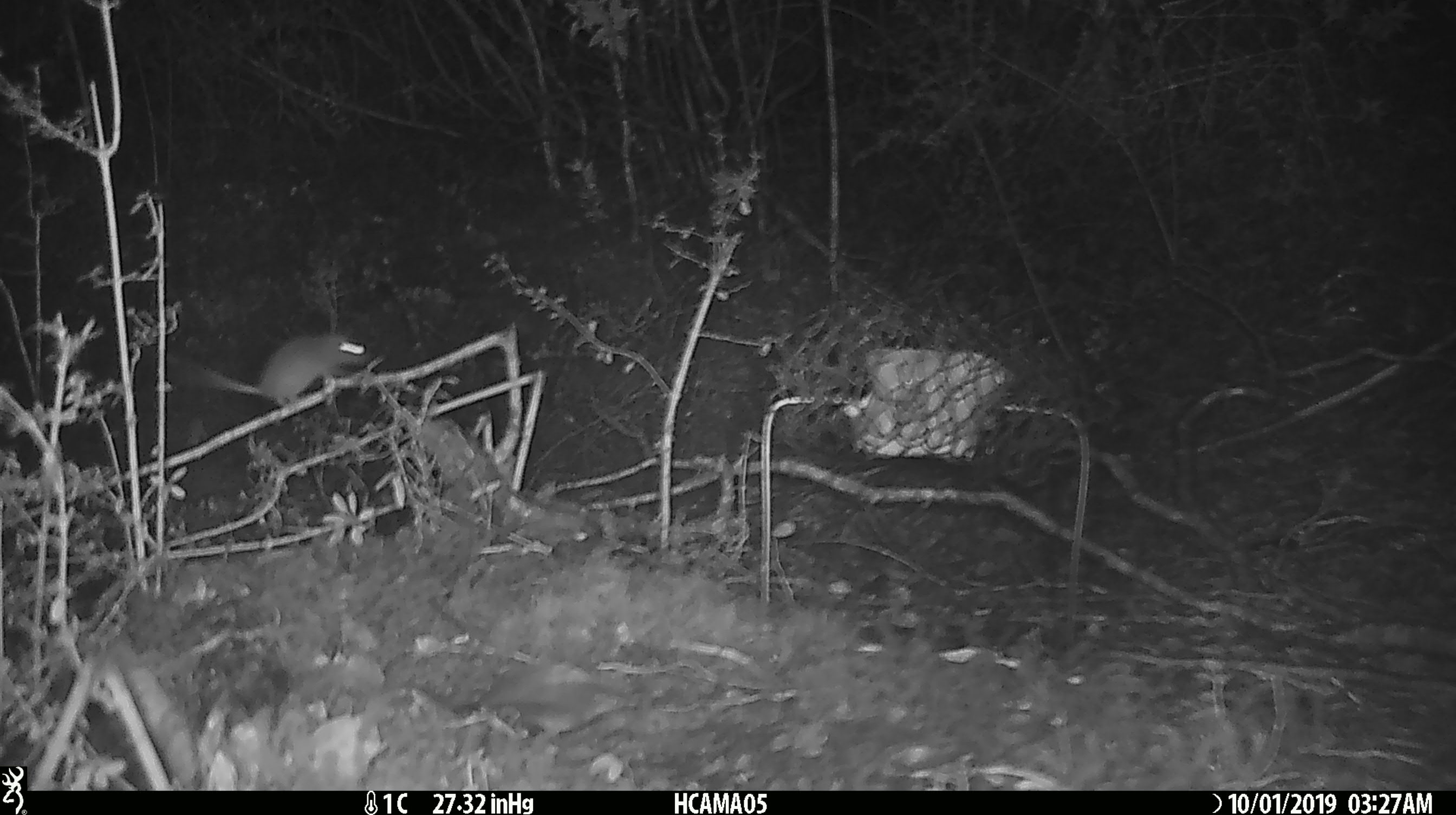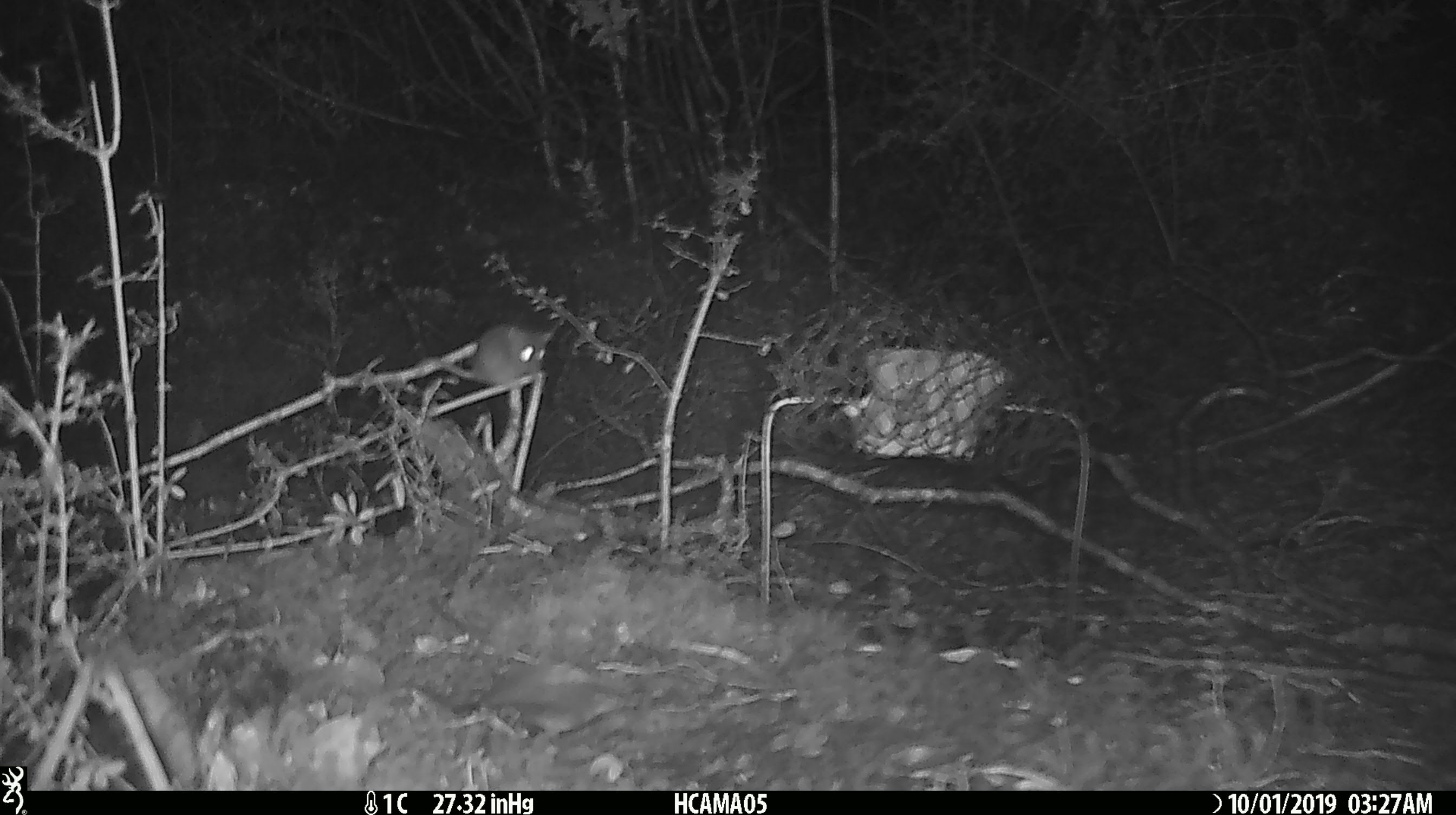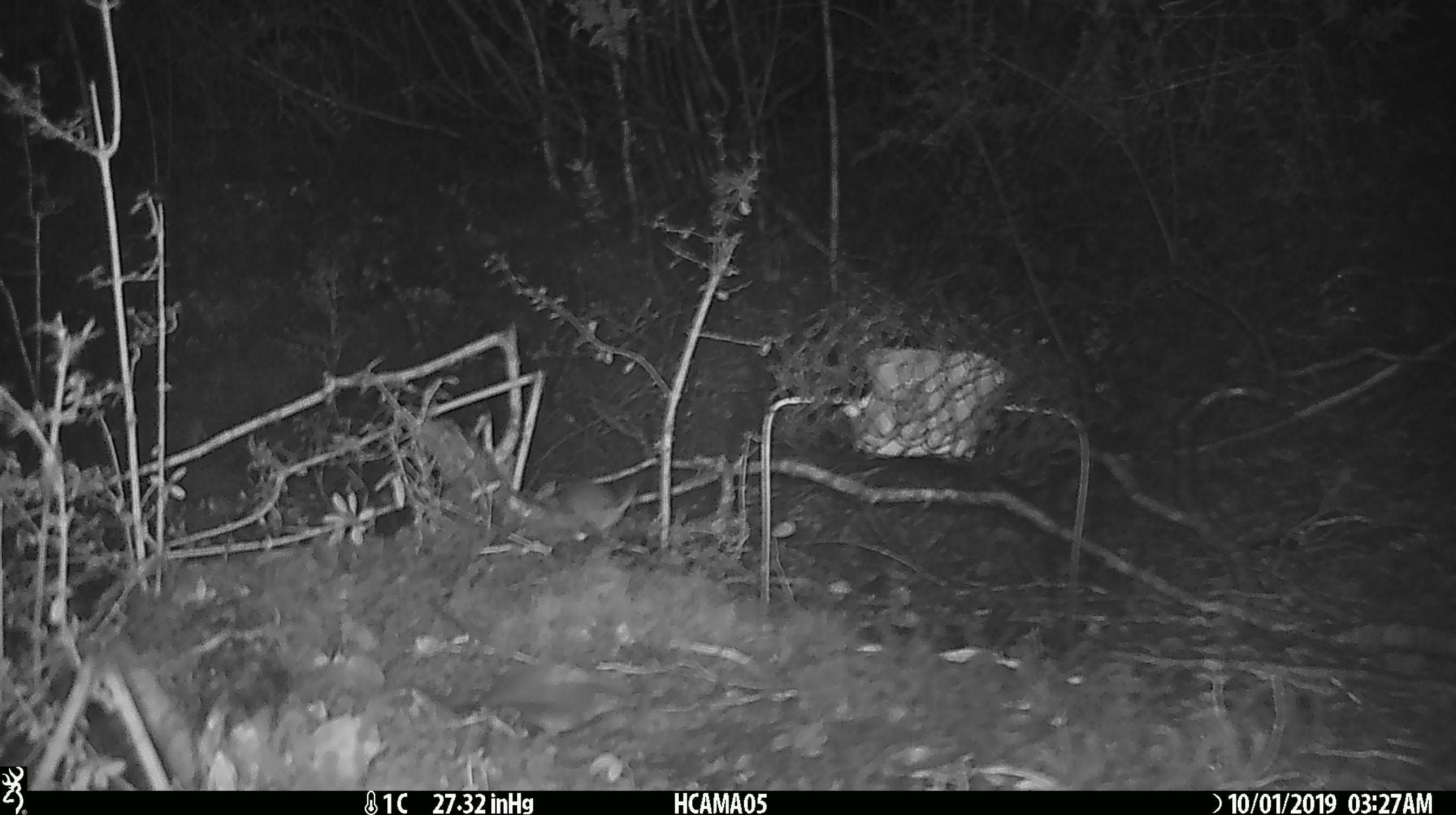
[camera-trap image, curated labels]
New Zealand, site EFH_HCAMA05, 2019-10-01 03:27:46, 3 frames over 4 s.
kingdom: Animalia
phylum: Chordata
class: Mammalia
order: Rodentia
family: Muridae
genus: Mus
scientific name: Mus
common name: mouse